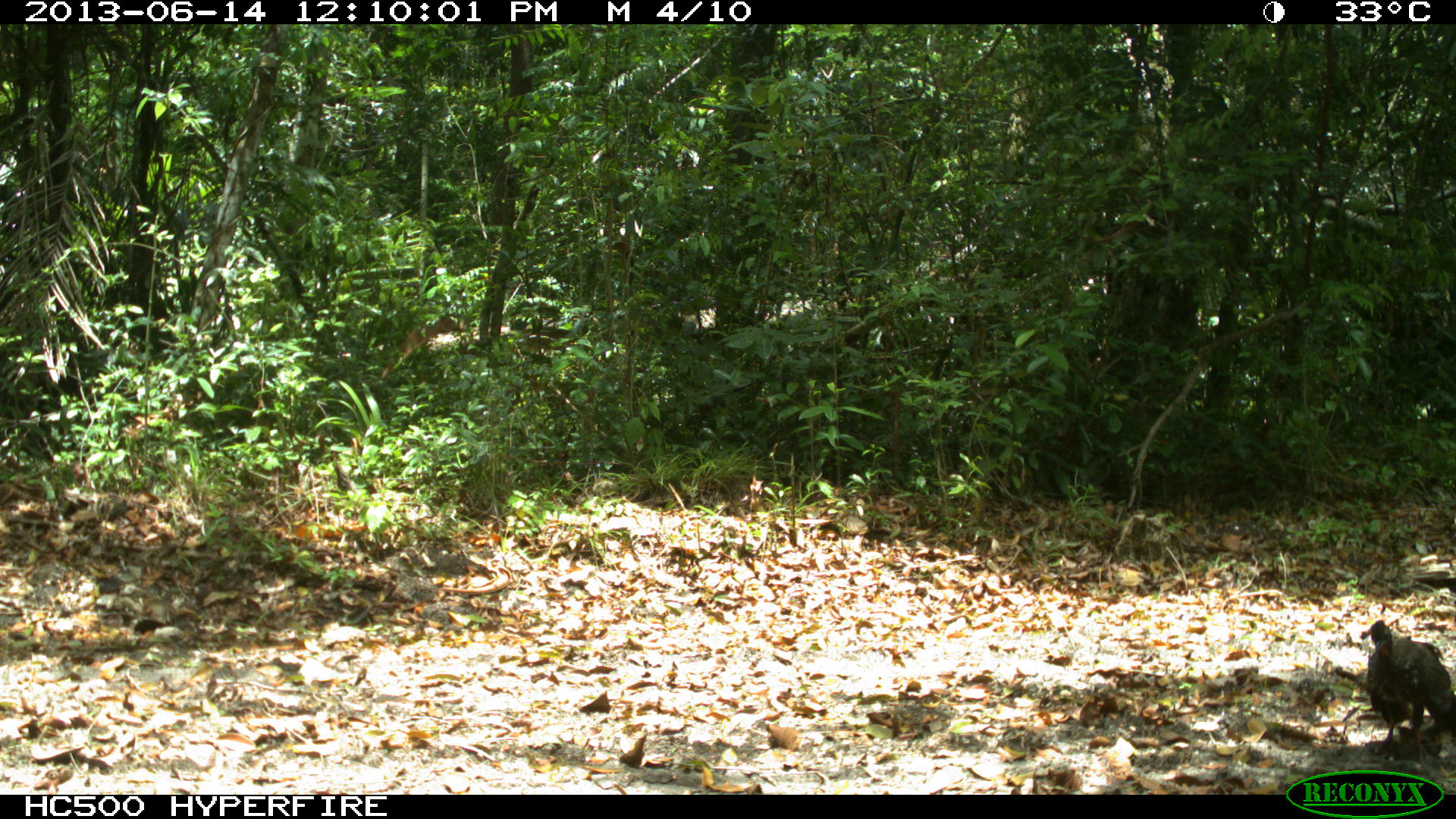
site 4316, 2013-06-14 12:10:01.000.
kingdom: Animalia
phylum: Chordata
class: Aves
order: Galliformes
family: Cracidae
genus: Penelope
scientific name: Penelope purpurascens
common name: crested guan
Penelope purpurascens (crested guan), count 3.